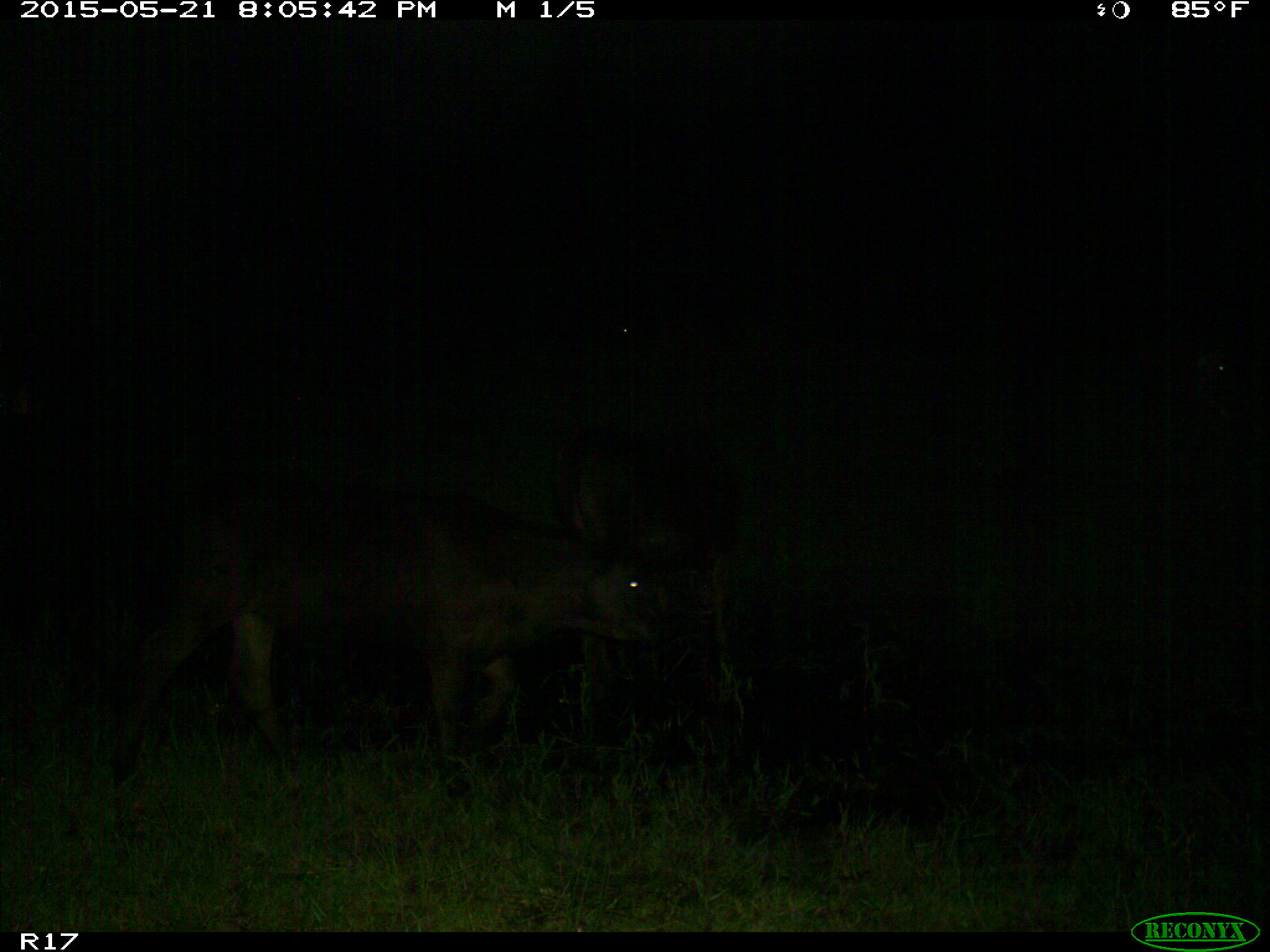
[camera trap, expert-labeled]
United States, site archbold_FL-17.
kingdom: Animalia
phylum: Chordata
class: Mammalia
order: Artiodactyla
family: Bovidae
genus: Bos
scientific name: Bos taurus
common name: domestic cow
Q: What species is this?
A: Bos taurus (domestic cow).